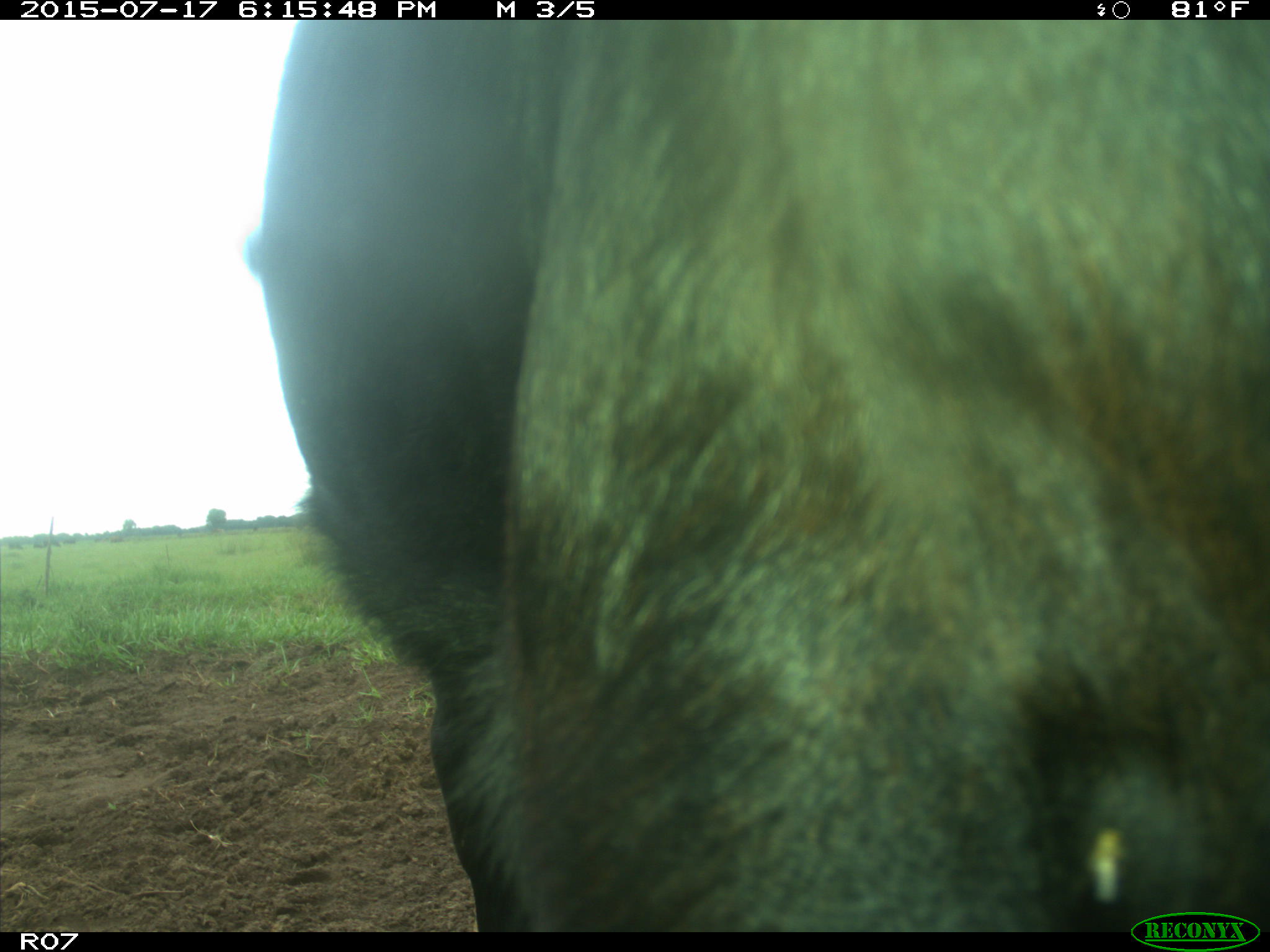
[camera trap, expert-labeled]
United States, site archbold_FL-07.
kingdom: Animalia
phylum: Chordata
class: Mammalia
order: Artiodactyla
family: Bovidae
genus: Bos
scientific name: Bos taurus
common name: domestic cow